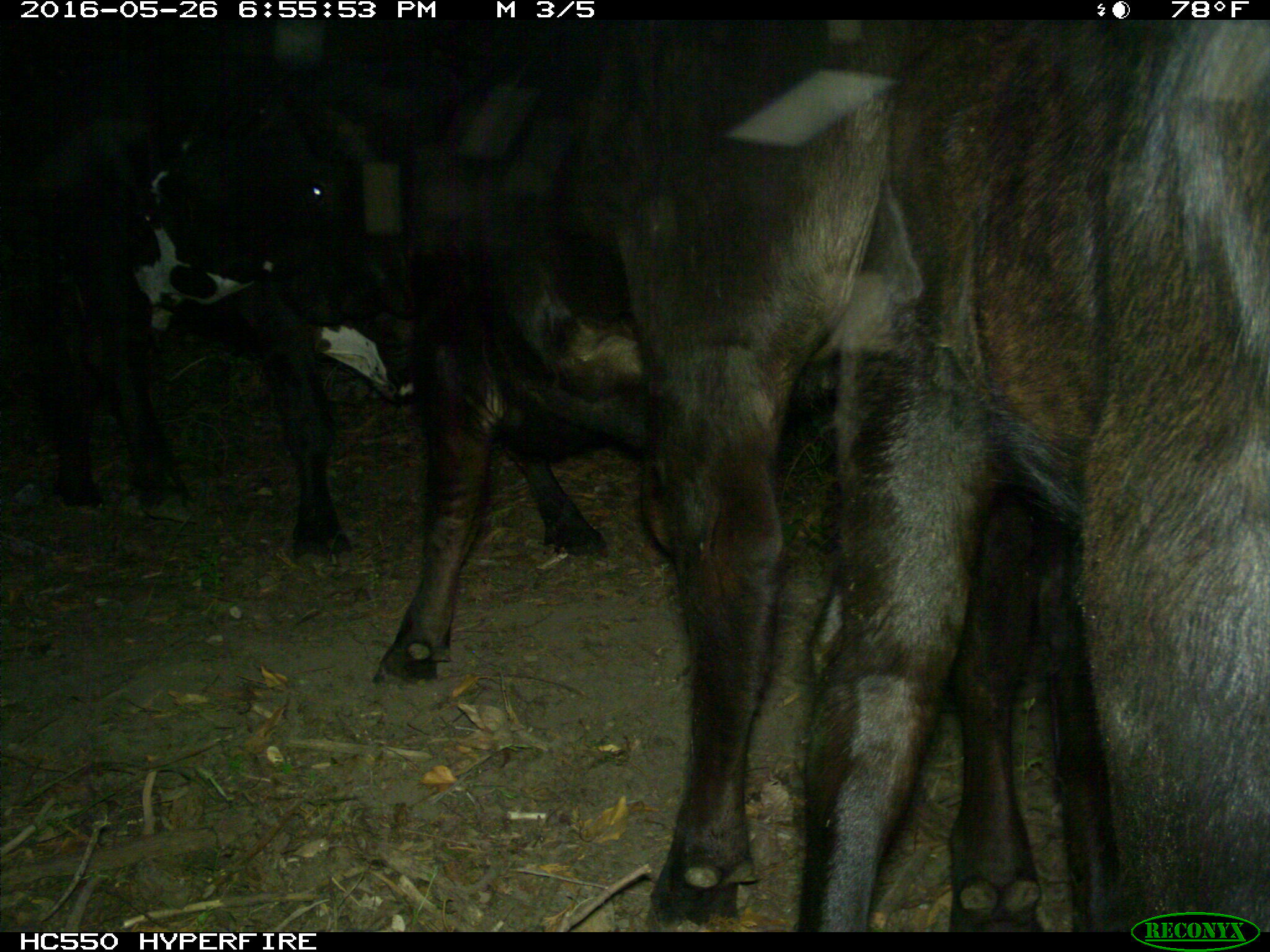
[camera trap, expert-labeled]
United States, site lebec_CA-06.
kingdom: Animalia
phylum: Chordata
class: Mammalia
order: Artiodactyla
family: Bovidae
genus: Bos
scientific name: Bos taurus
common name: domestic cow